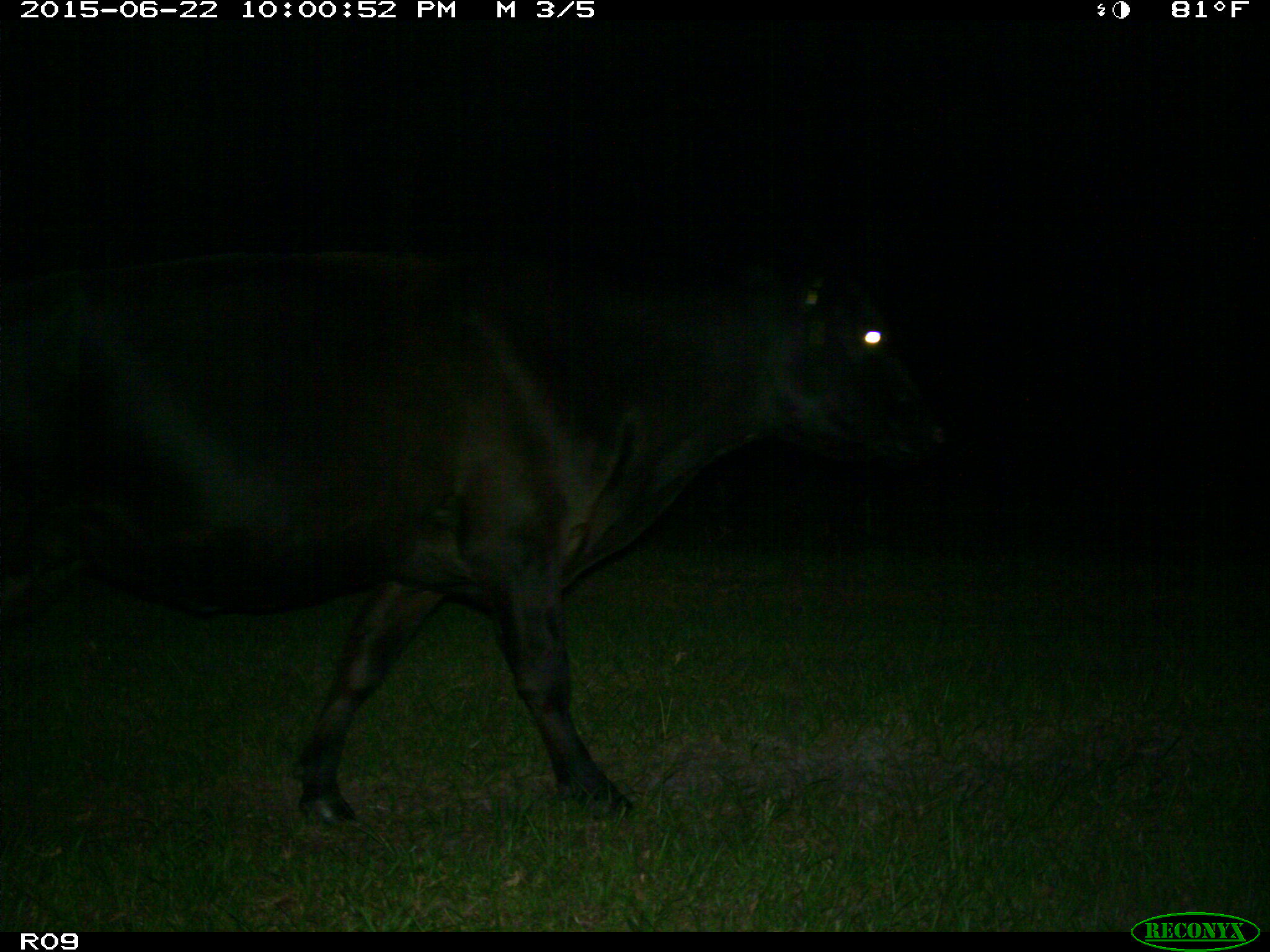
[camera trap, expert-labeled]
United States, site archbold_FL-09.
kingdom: Animalia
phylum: Chordata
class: Mammalia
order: Artiodactyla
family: Bovidae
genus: Bos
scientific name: Bos taurus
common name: domestic cow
Bos taurus (domestic cow).